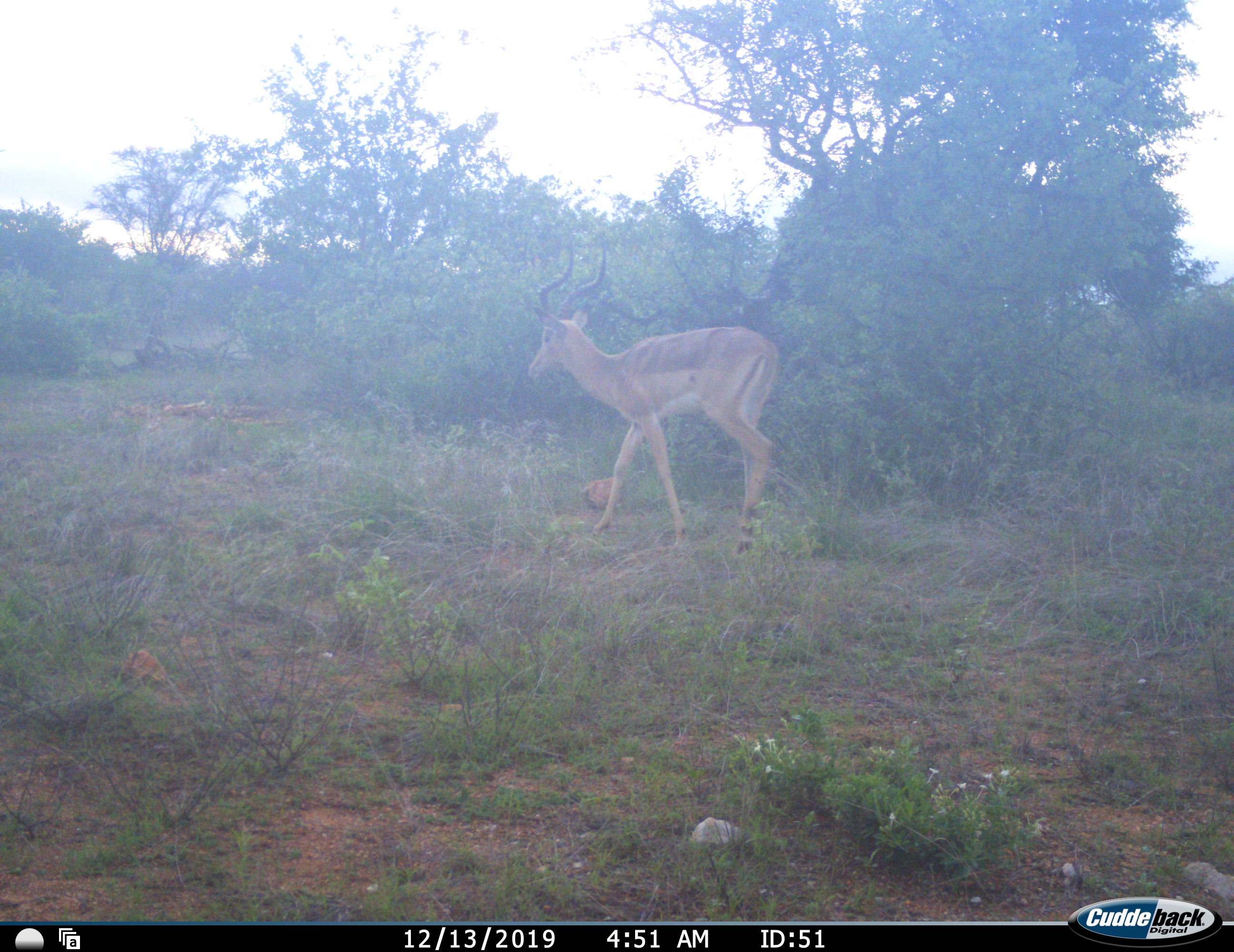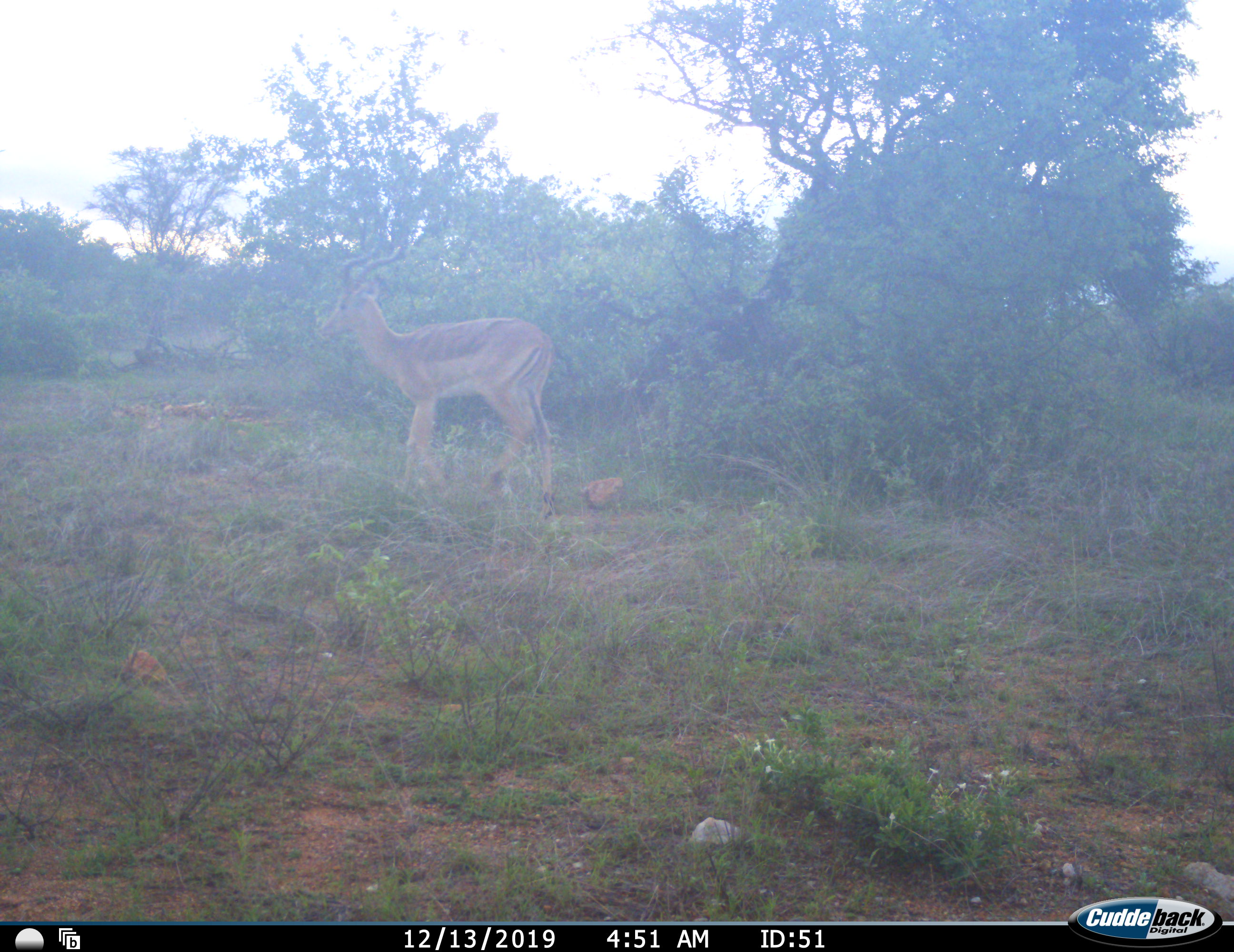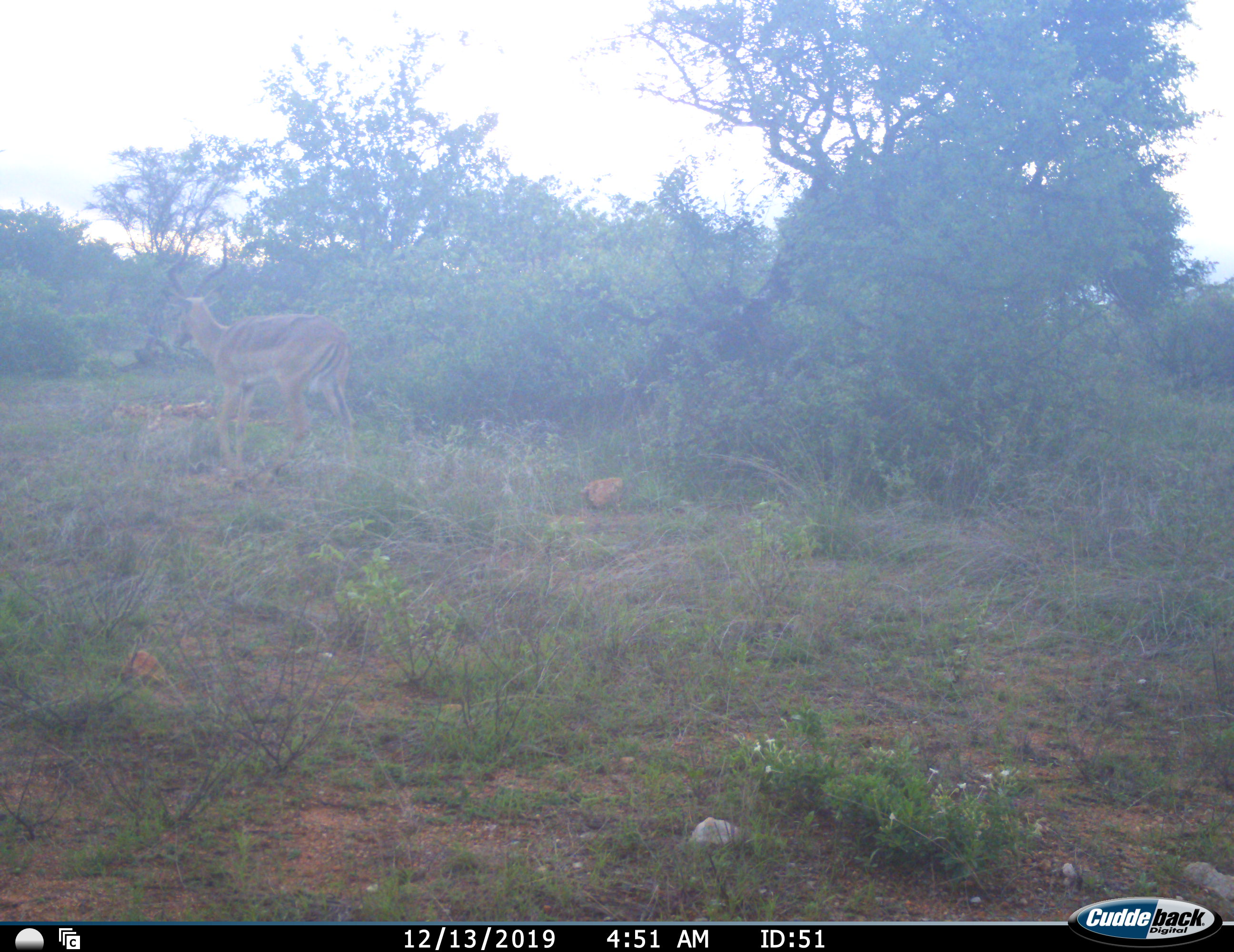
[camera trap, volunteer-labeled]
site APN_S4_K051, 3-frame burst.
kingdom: Animalia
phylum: Chordata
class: Mammalia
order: Artiodactyla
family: Bovidae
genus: Aepyceros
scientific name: Aepyceros melampus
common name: impala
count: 1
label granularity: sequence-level